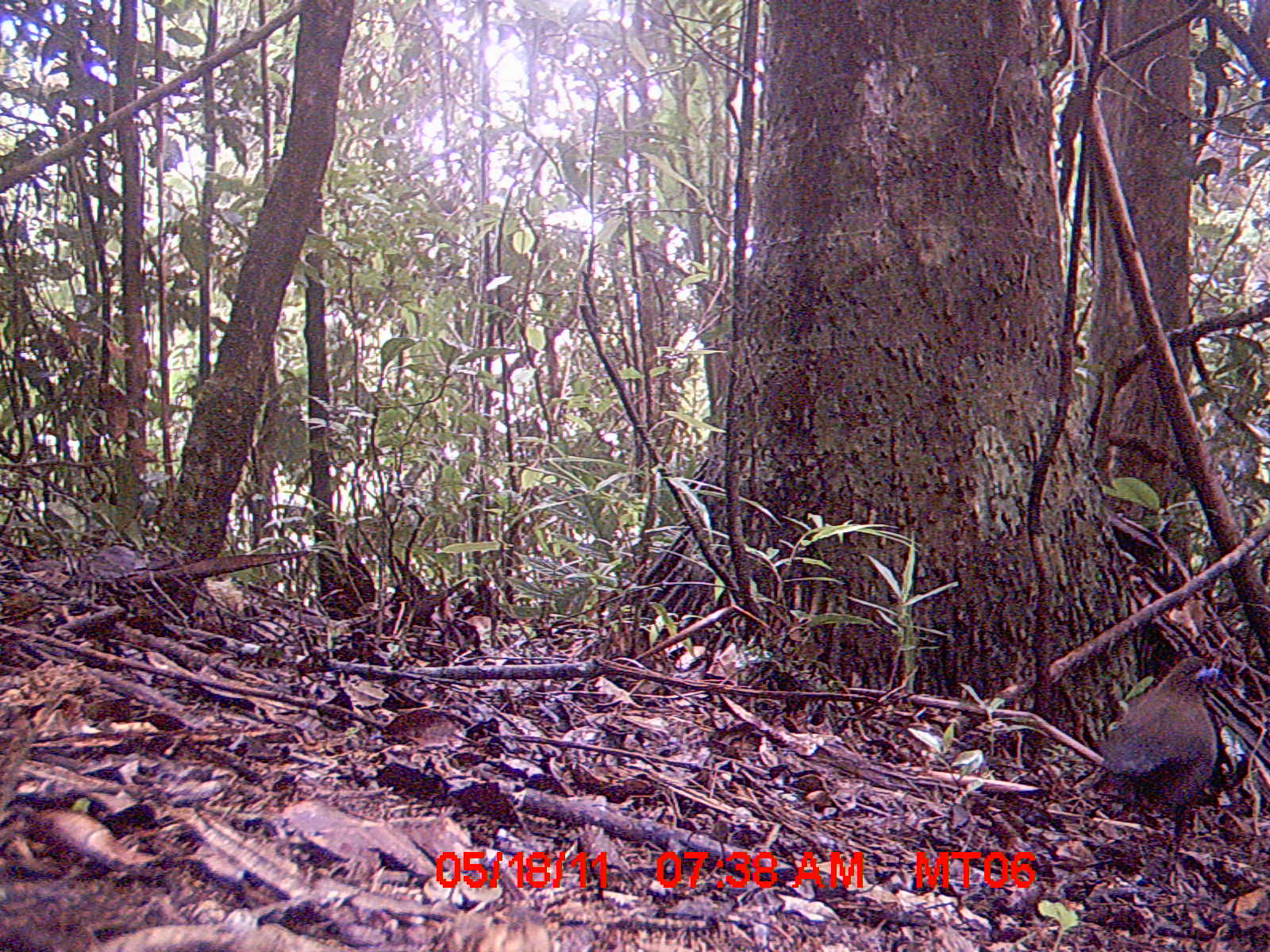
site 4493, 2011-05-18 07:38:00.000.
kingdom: Animalia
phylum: Chordata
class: Aves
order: Cuculiformes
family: Cuculidae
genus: Coua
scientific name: Coua serriana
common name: red-breasted coua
Coua serriana (red-breasted coua), count 1.